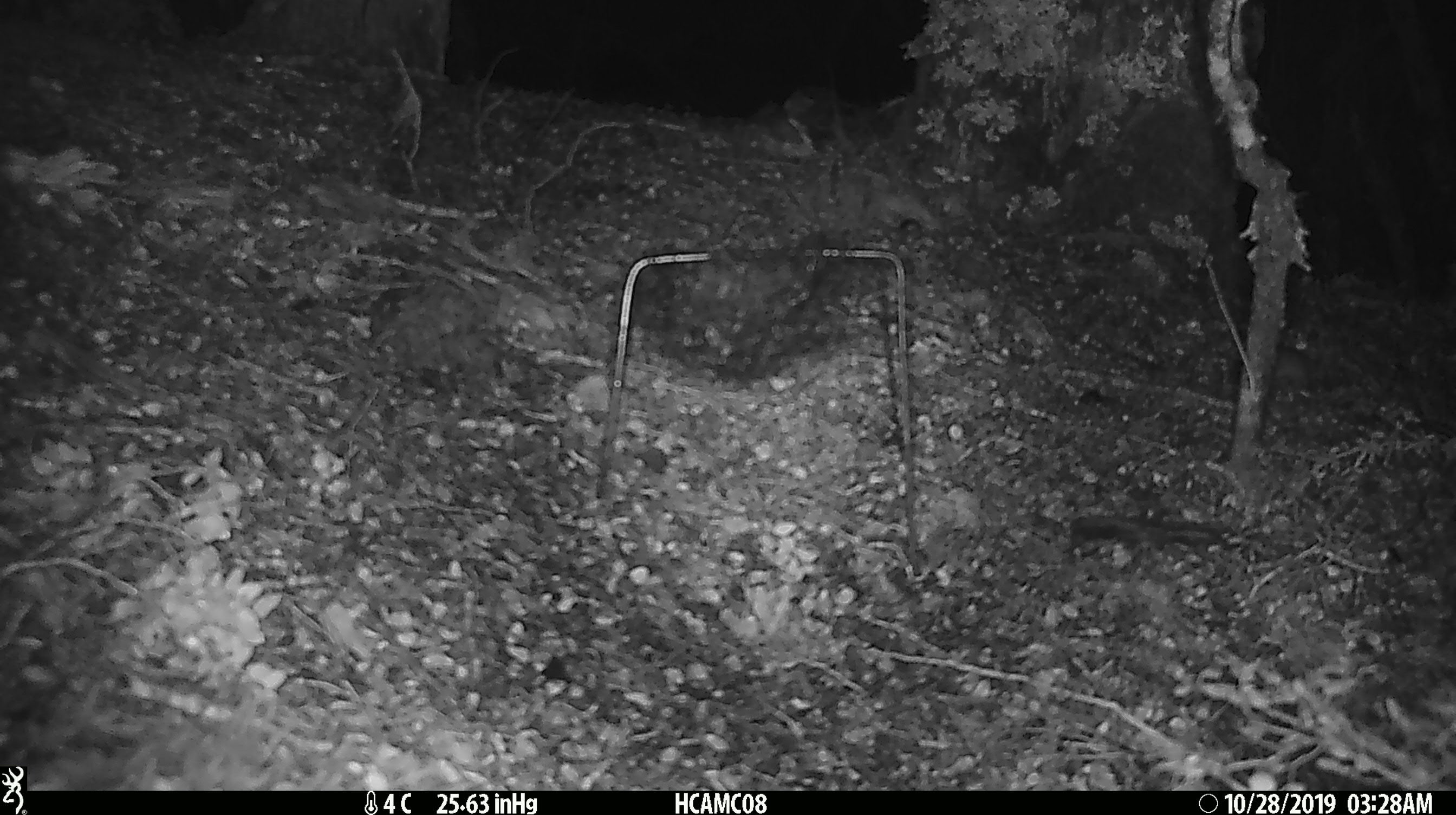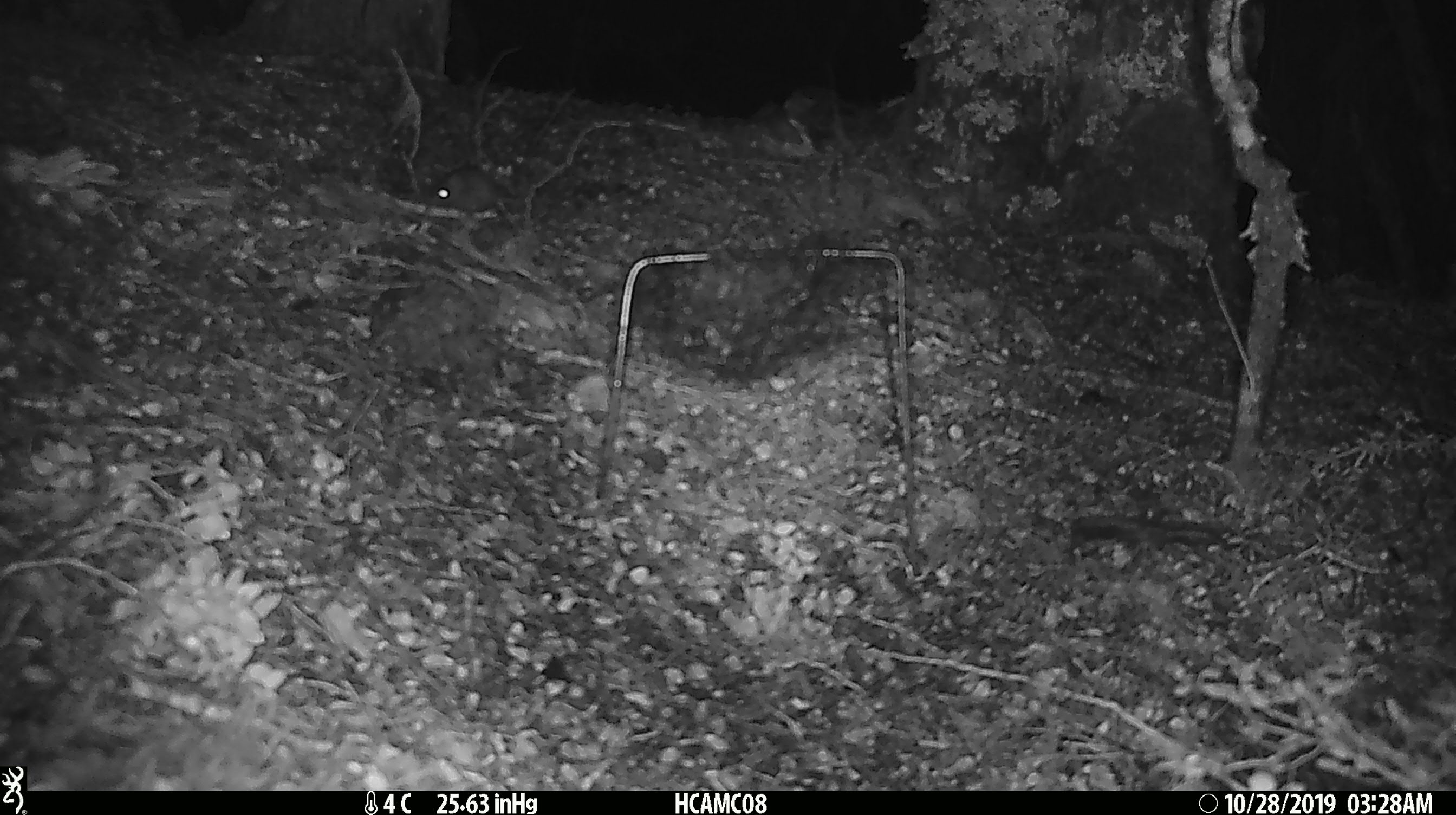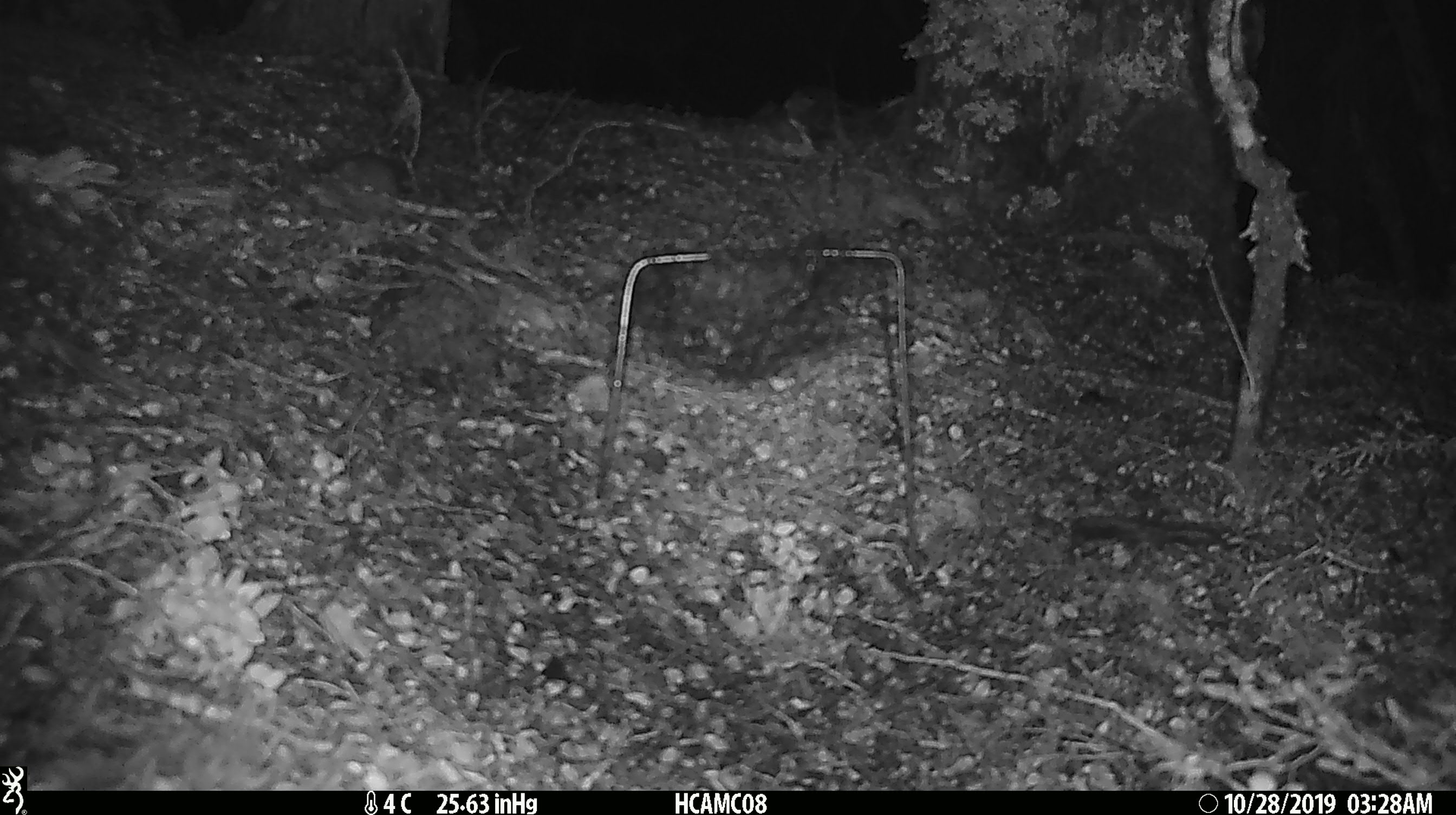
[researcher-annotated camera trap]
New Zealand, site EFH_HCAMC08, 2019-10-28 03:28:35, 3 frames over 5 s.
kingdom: Animalia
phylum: Chordata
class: Mammalia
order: Rodentia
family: Muridae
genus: Mus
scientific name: Mus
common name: mouse